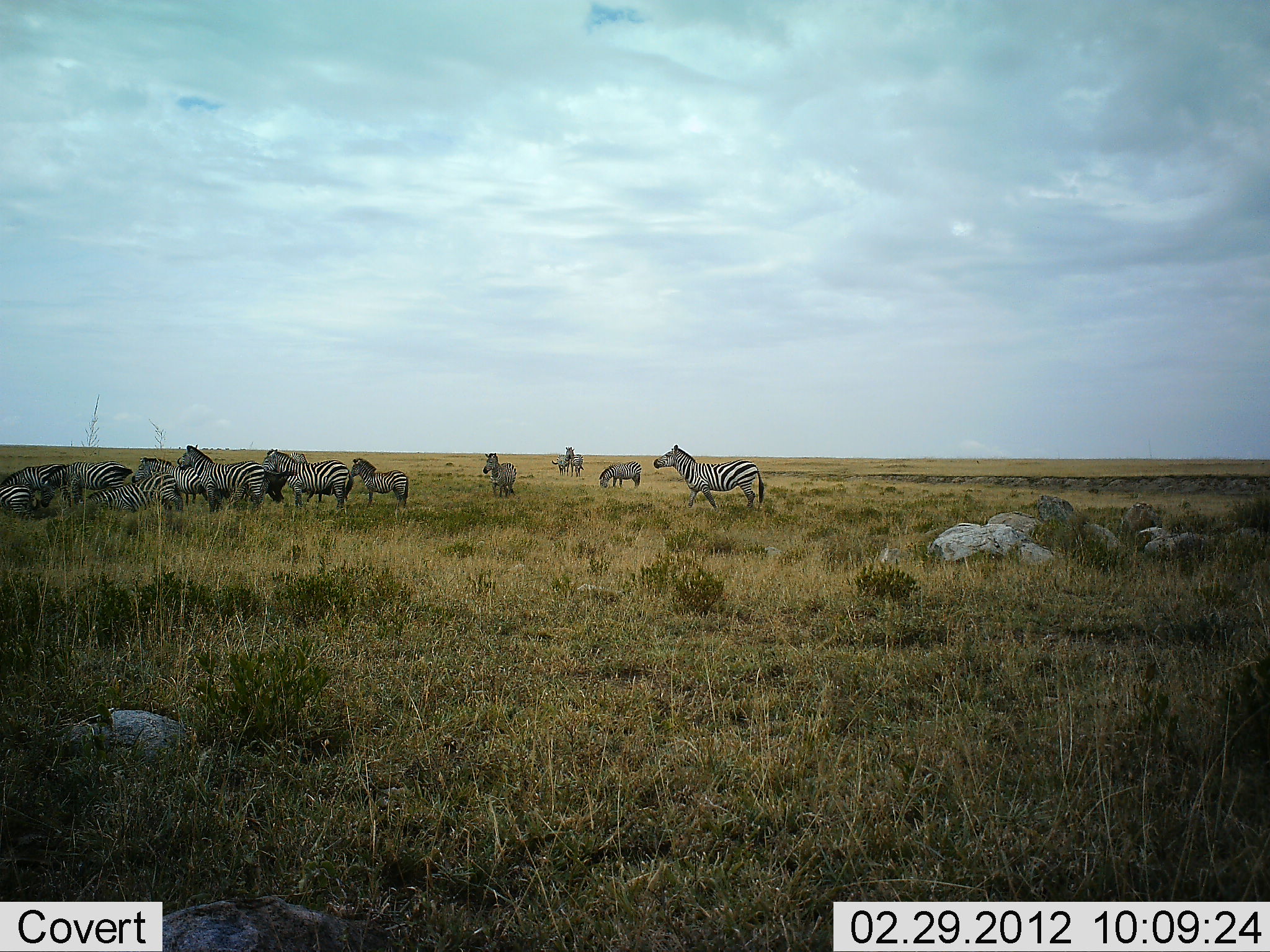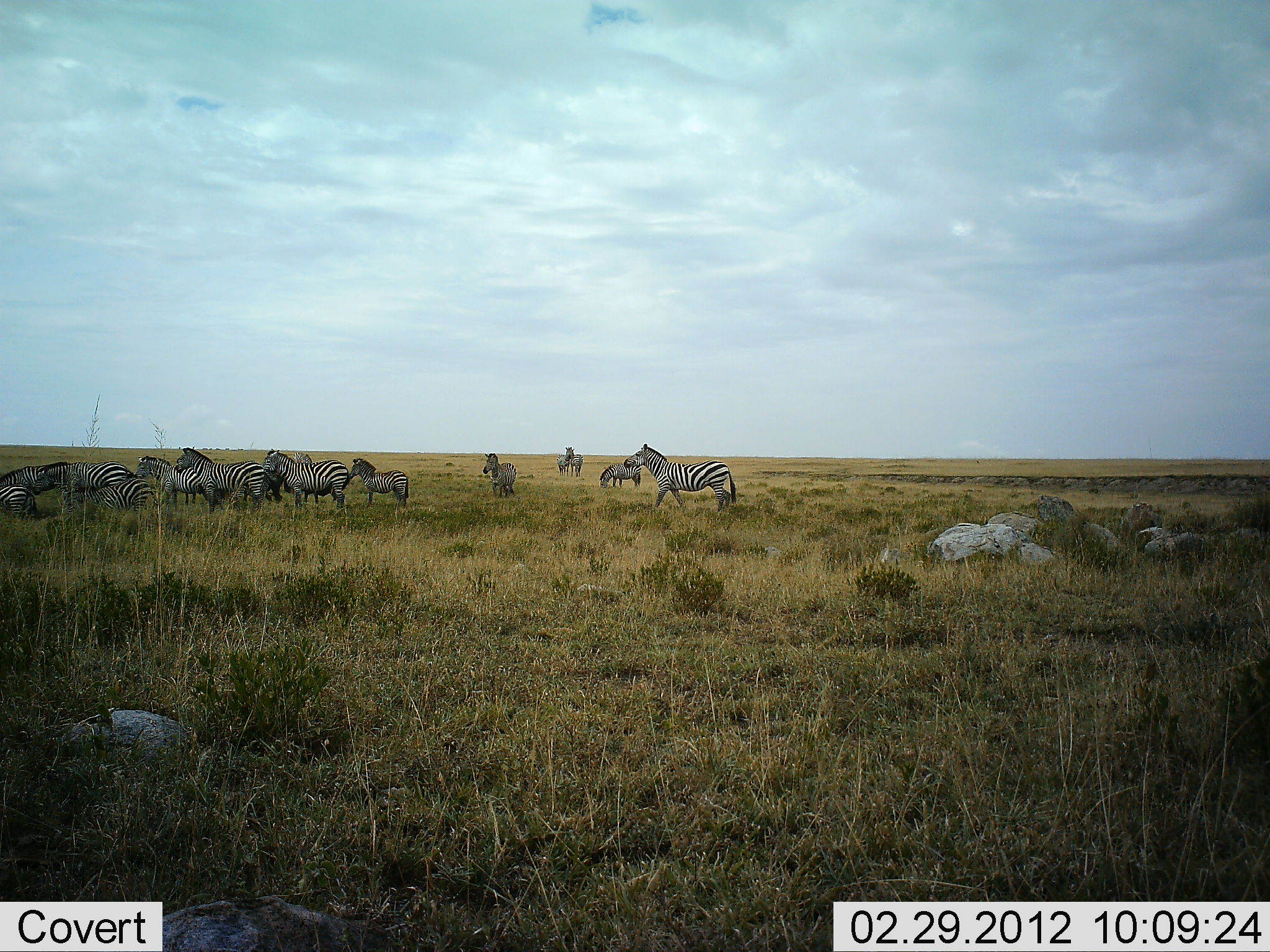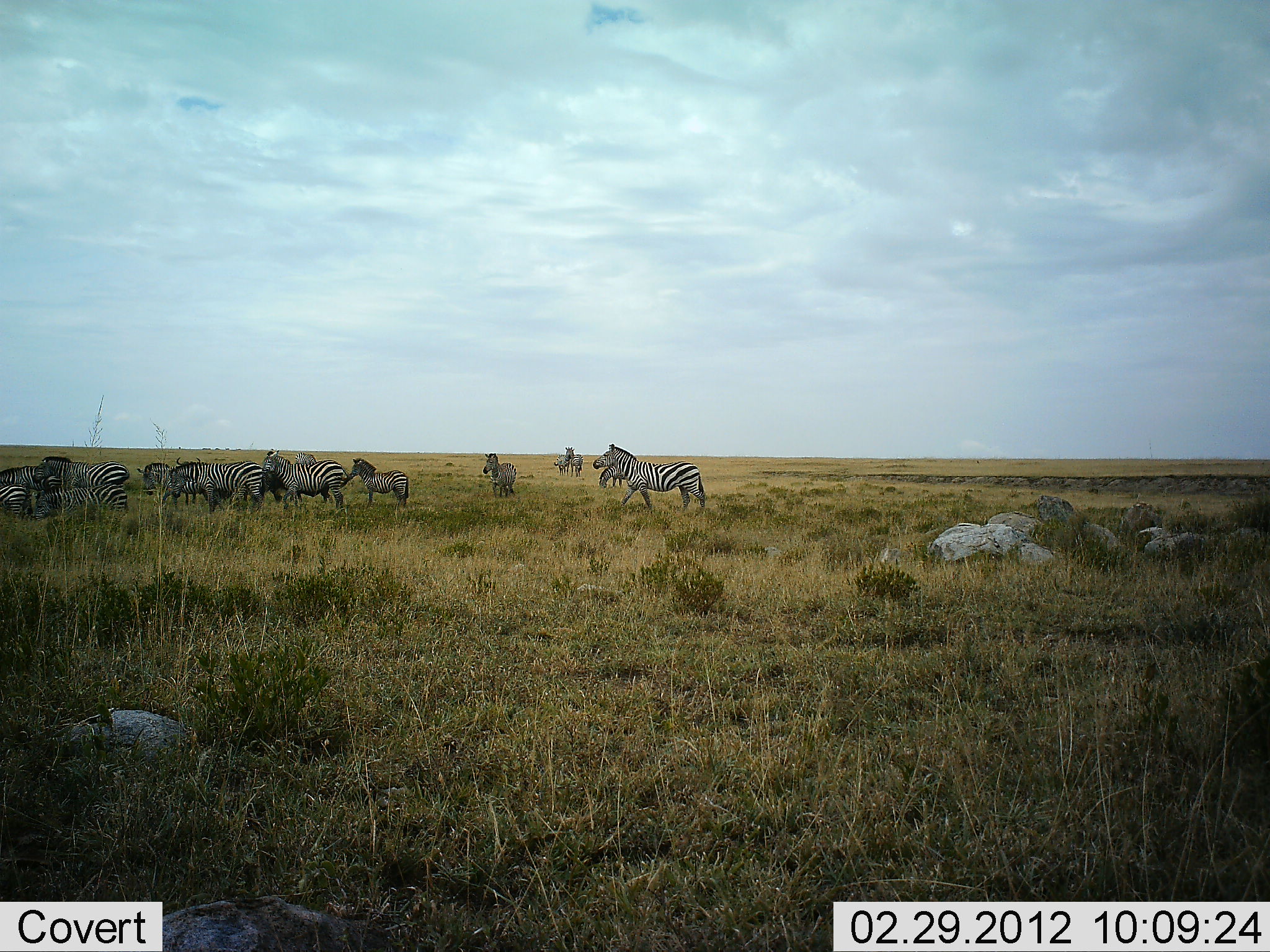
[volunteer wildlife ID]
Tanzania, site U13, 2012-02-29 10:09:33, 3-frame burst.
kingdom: Animalia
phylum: Chordata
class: Mammalia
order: Perissodactyla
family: Equidae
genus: Equus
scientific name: Equus quagga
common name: plains zebra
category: zebra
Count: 11-50.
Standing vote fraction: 73%.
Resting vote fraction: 15%.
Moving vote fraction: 76%.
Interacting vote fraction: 12%.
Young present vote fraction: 6%.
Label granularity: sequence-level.